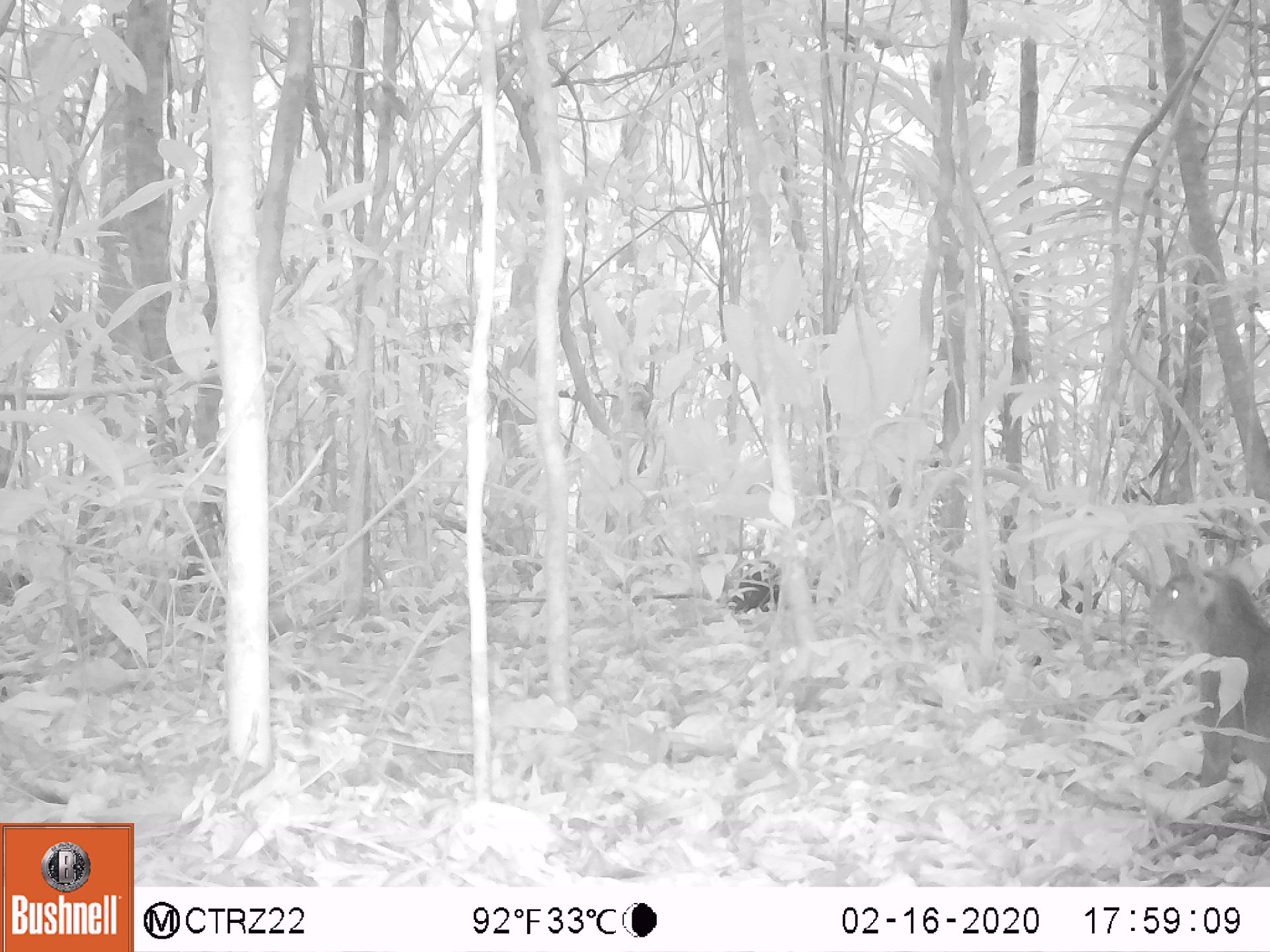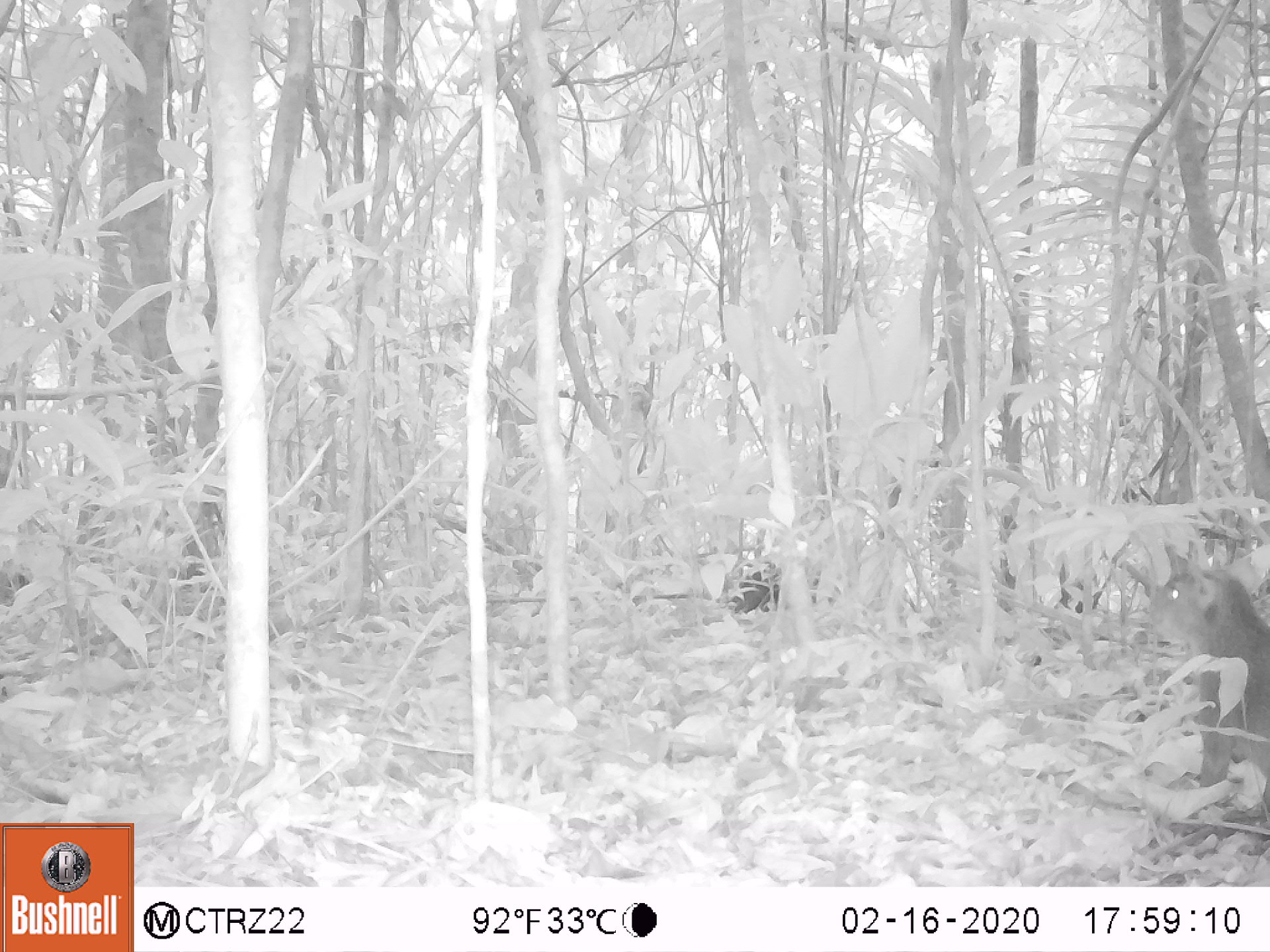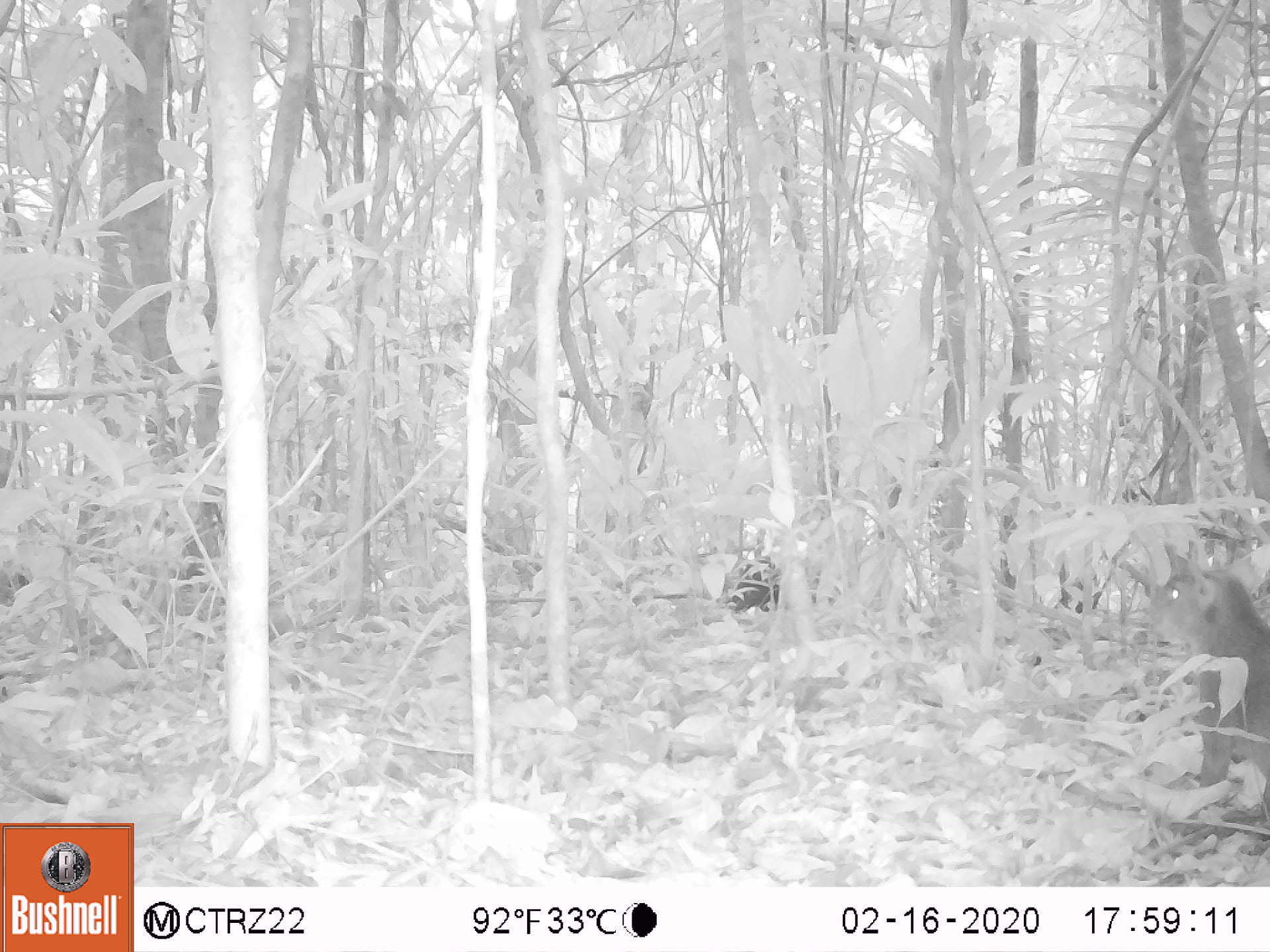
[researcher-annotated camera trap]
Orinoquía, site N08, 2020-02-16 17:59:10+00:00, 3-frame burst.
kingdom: Animalia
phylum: Chordata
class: Mammalia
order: Rodentia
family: Dasyproctidae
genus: Dasyprocta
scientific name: Dasyprocta fuliginosa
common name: black agouti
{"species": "black agouti (Dasyprocta fuliginosa)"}